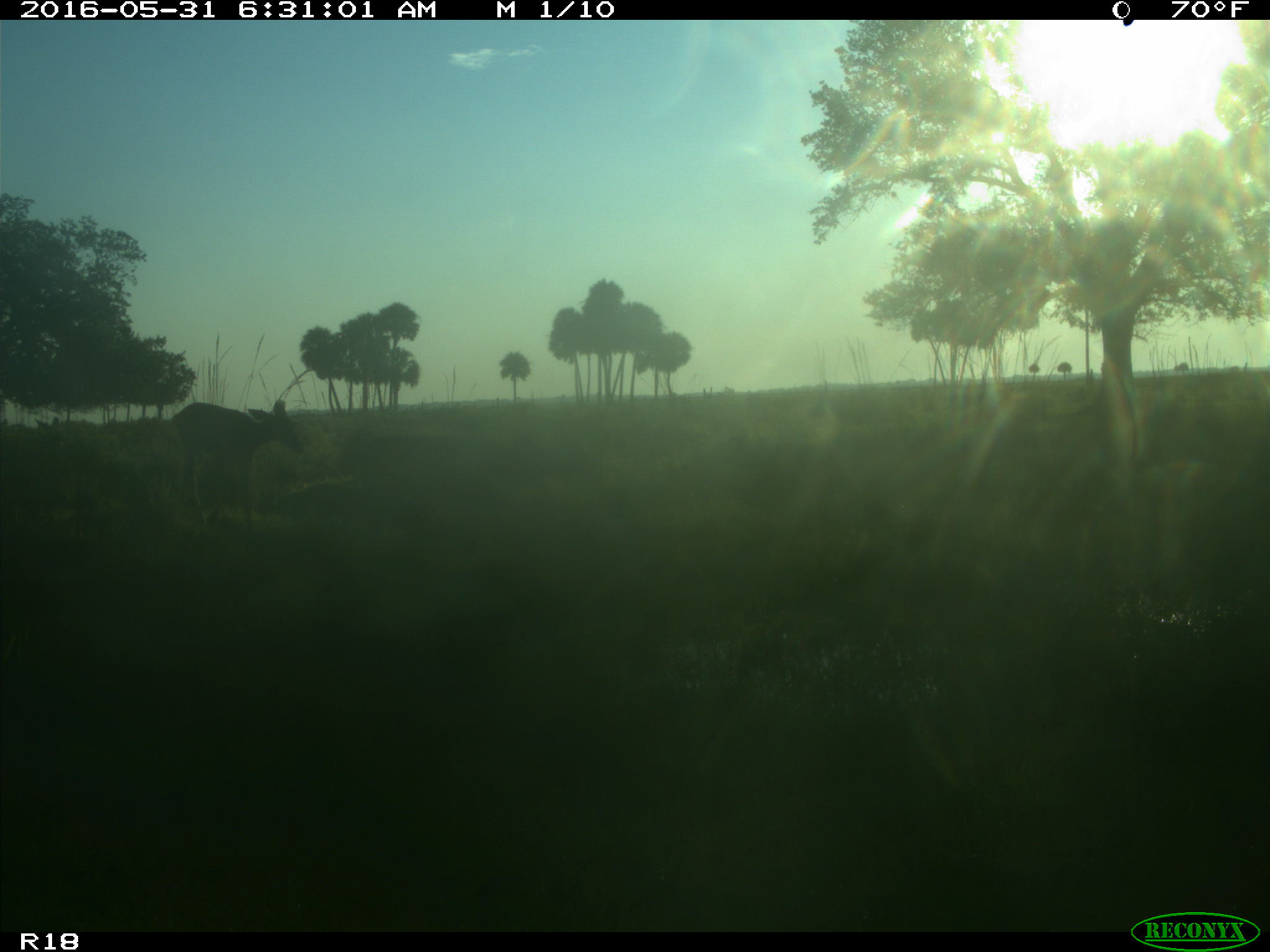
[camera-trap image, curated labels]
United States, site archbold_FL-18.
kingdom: Animalia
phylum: Chordata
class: Mammalia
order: Artiodactyla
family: Cervidae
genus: Odocoileus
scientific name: Odocoileus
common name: deer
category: unidentified deer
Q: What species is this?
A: Unidentified deer (deer) (Odocoileus).